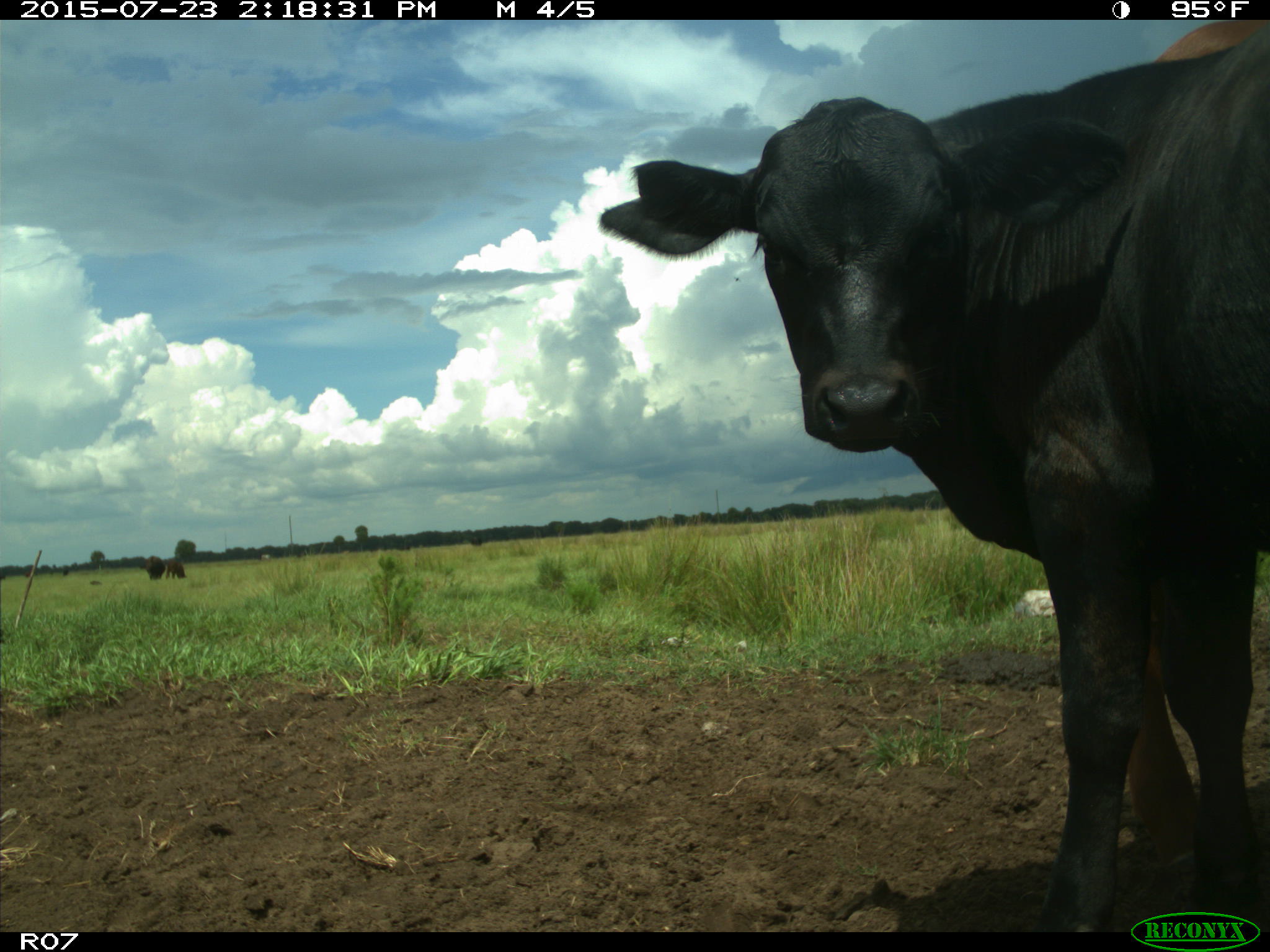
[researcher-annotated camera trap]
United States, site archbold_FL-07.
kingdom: Animalia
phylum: Chordata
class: Mammalia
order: Artiodactyla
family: Bovidae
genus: Bos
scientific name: Bos taurus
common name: domestic cow